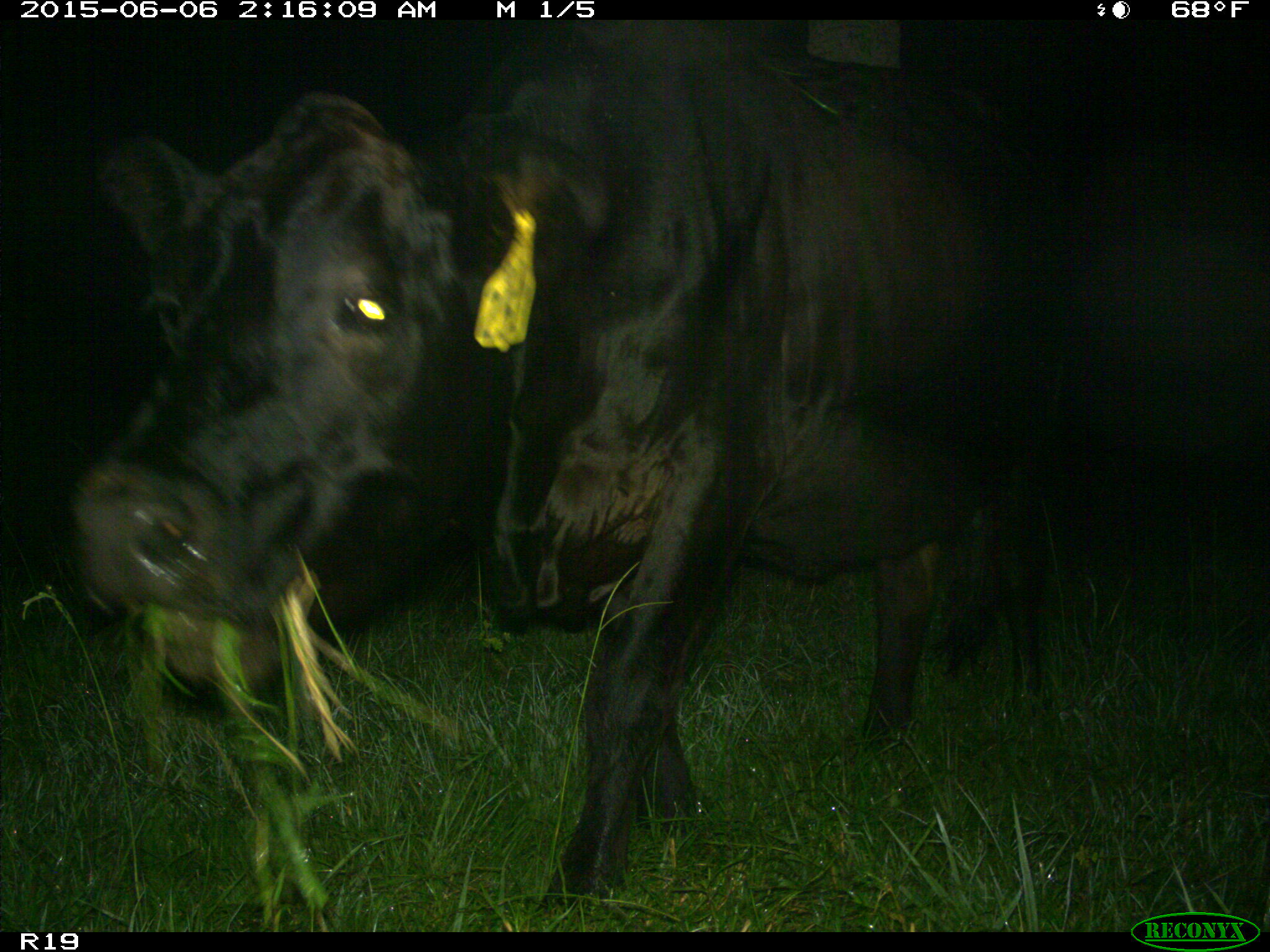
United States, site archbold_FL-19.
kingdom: Animalia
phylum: Chordata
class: Mammalia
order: Artiodactyla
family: Bovidae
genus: Bos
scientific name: Bos taurus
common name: domestic cow